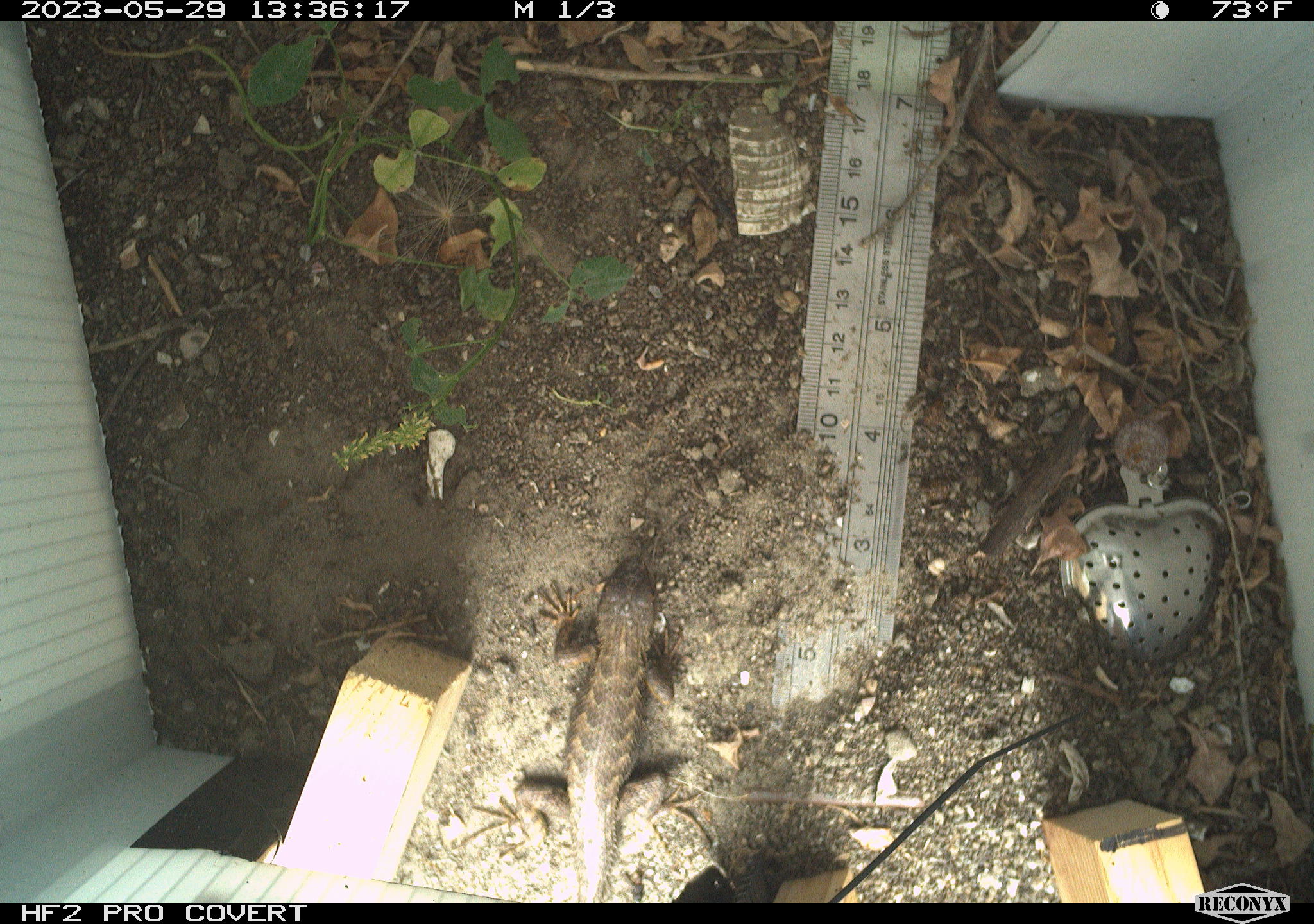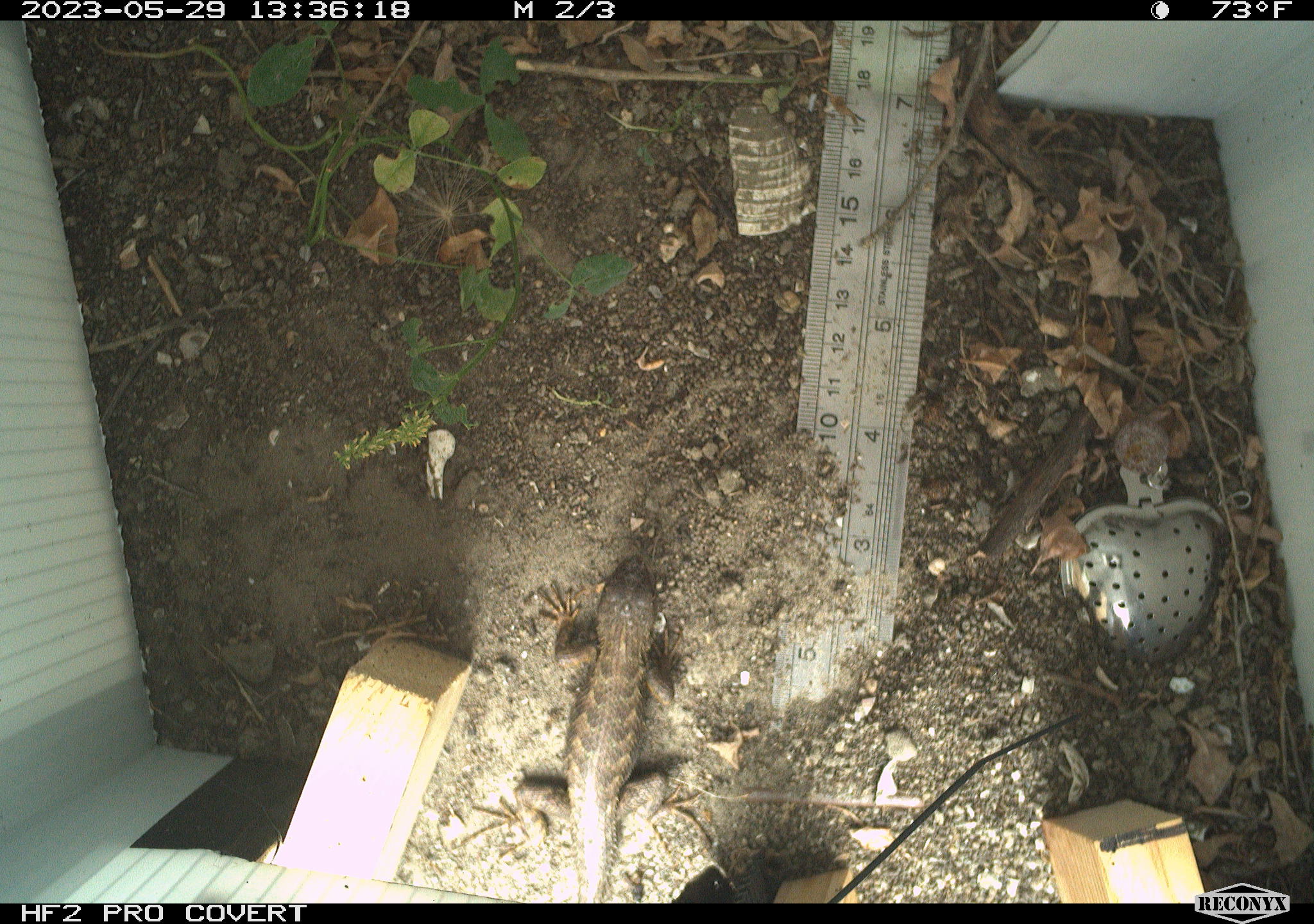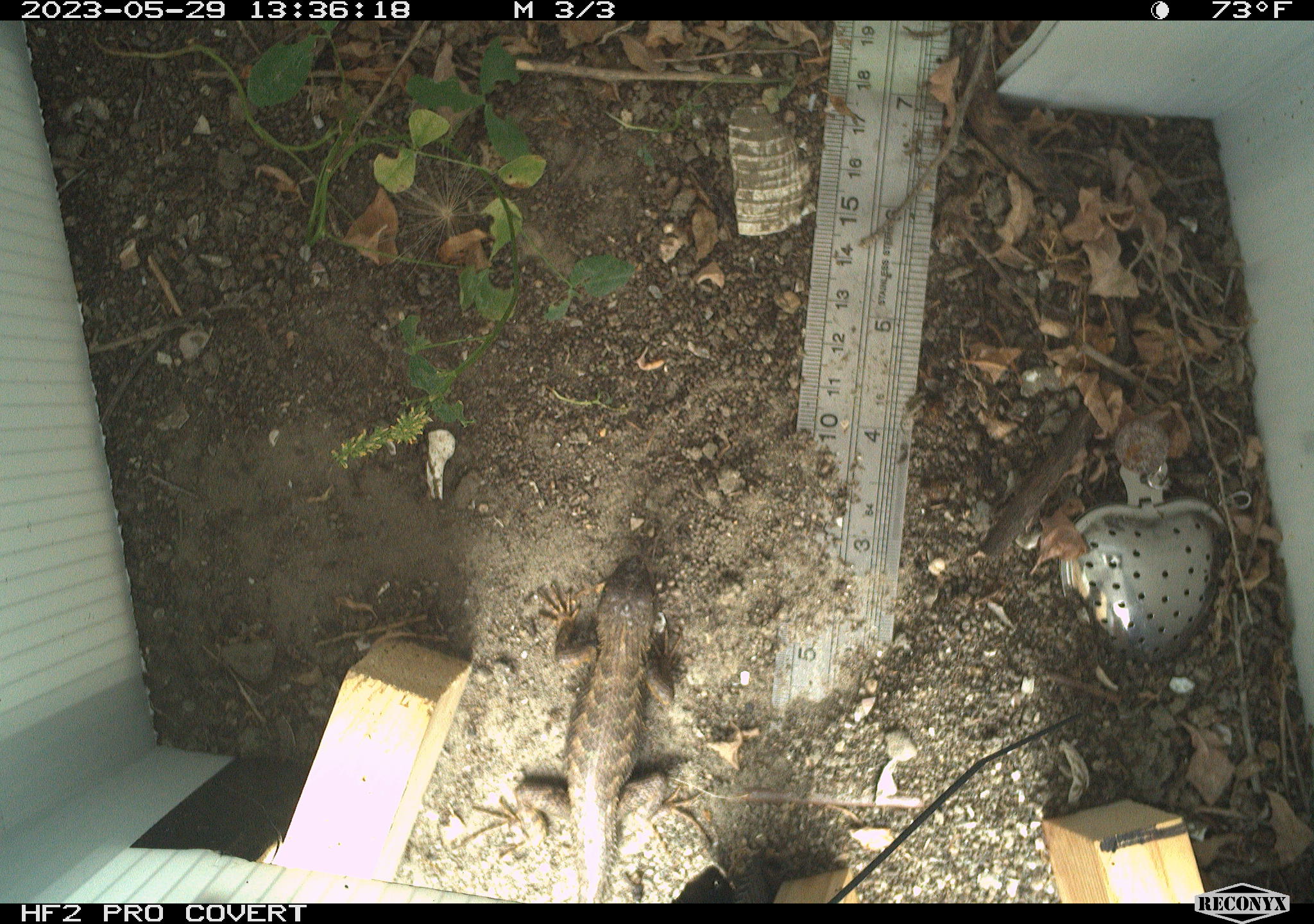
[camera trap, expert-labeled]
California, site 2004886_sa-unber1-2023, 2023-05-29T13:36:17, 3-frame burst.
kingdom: Animalia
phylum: Chordata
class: Reptilia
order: Squamata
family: Phrynosomatidae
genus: Sceloporus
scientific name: Sceloporus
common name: spiny lizards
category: sceloporus species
Sceloporus species (spiny lizards) (Sceloporus).